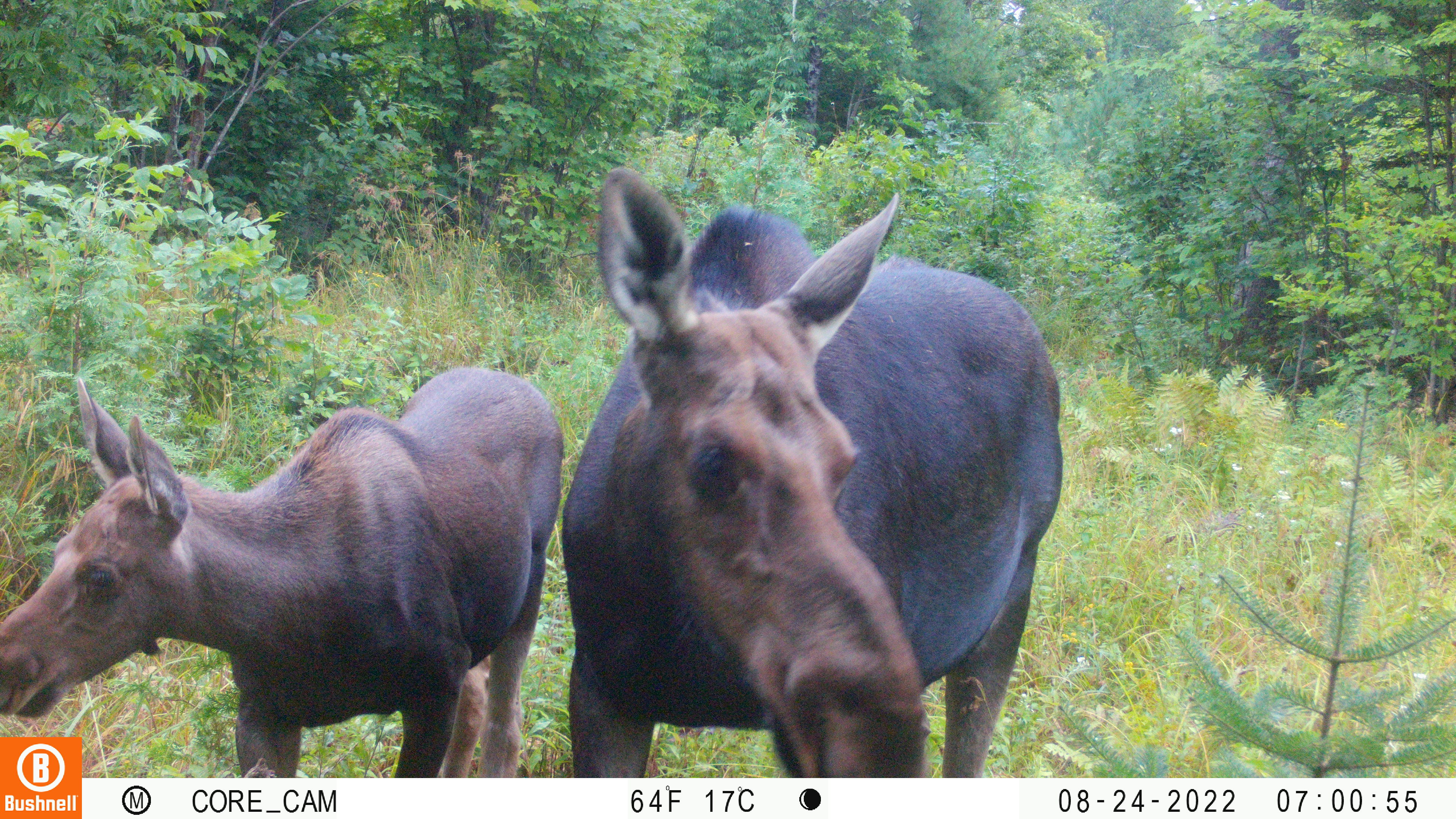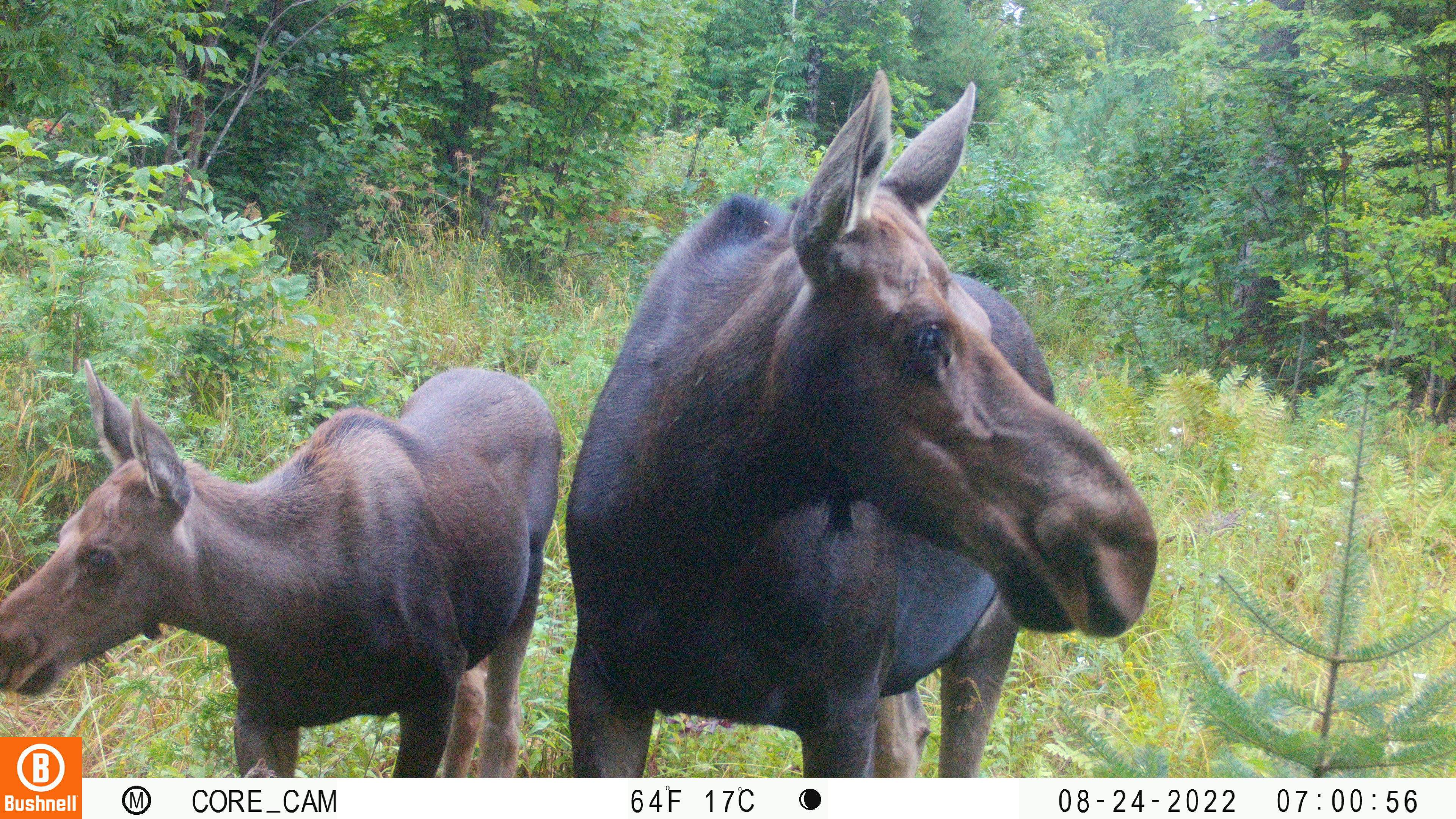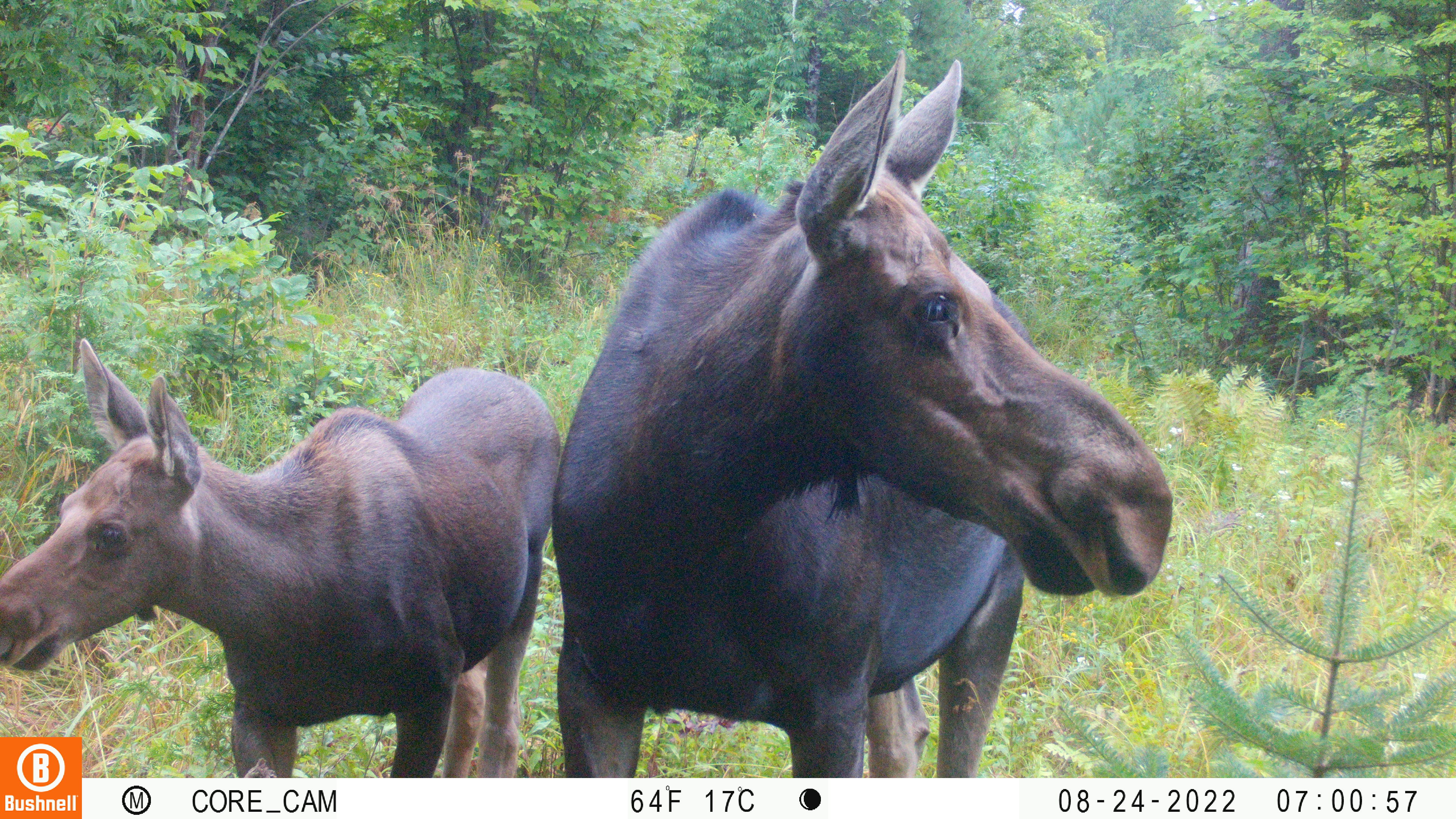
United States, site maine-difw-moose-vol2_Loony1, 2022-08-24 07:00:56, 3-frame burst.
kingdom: Animalia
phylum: Chordata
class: Mammalia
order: Artiodactyla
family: Cervidae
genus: Alces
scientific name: Alces alces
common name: moose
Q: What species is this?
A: Moose (Alces alces).